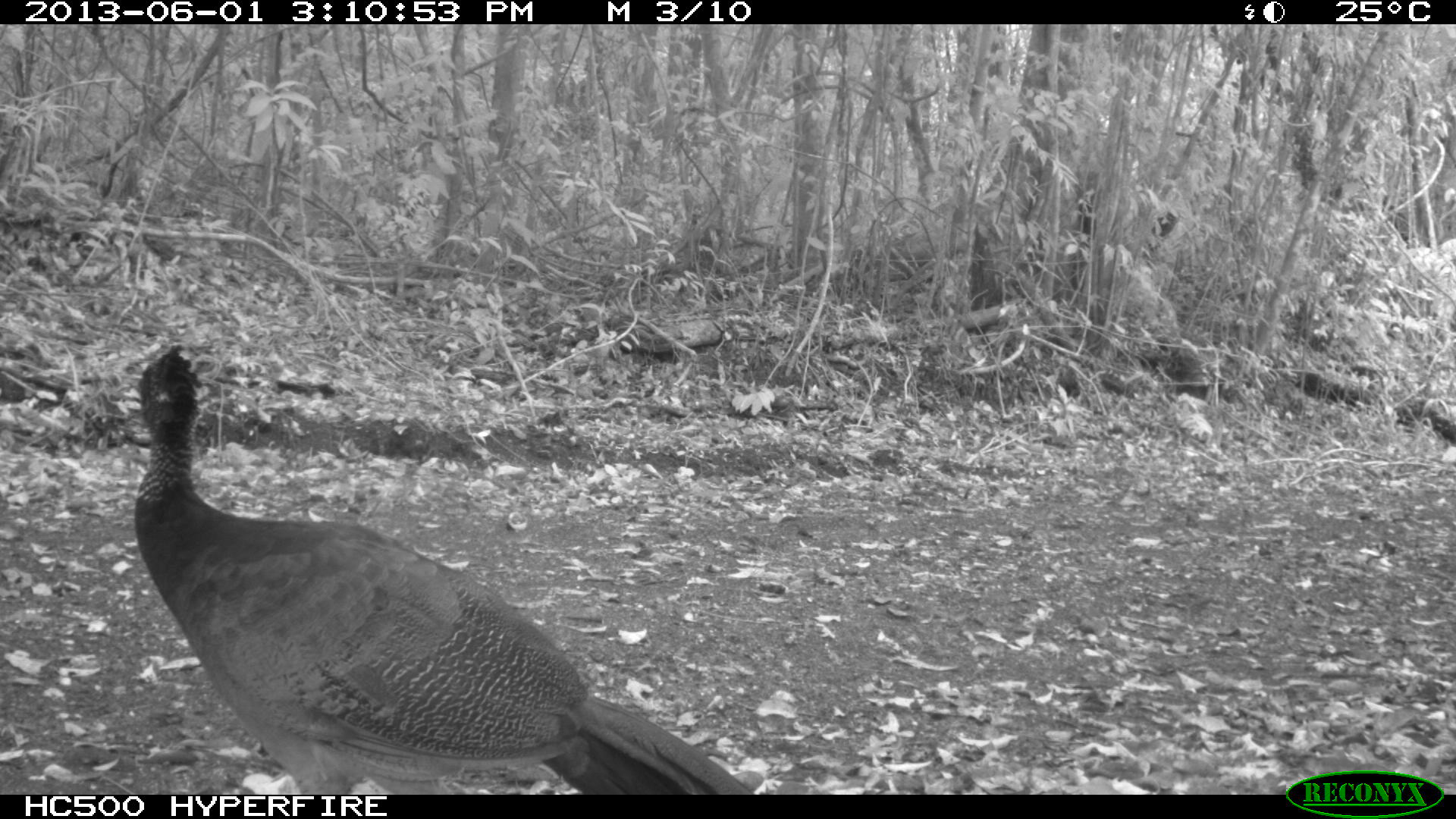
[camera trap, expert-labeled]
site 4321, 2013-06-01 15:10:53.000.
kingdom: Animalia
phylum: Chordata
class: Aves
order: Galliformes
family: Cracidae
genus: Crax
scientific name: Crax rubra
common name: great curassow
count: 1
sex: female